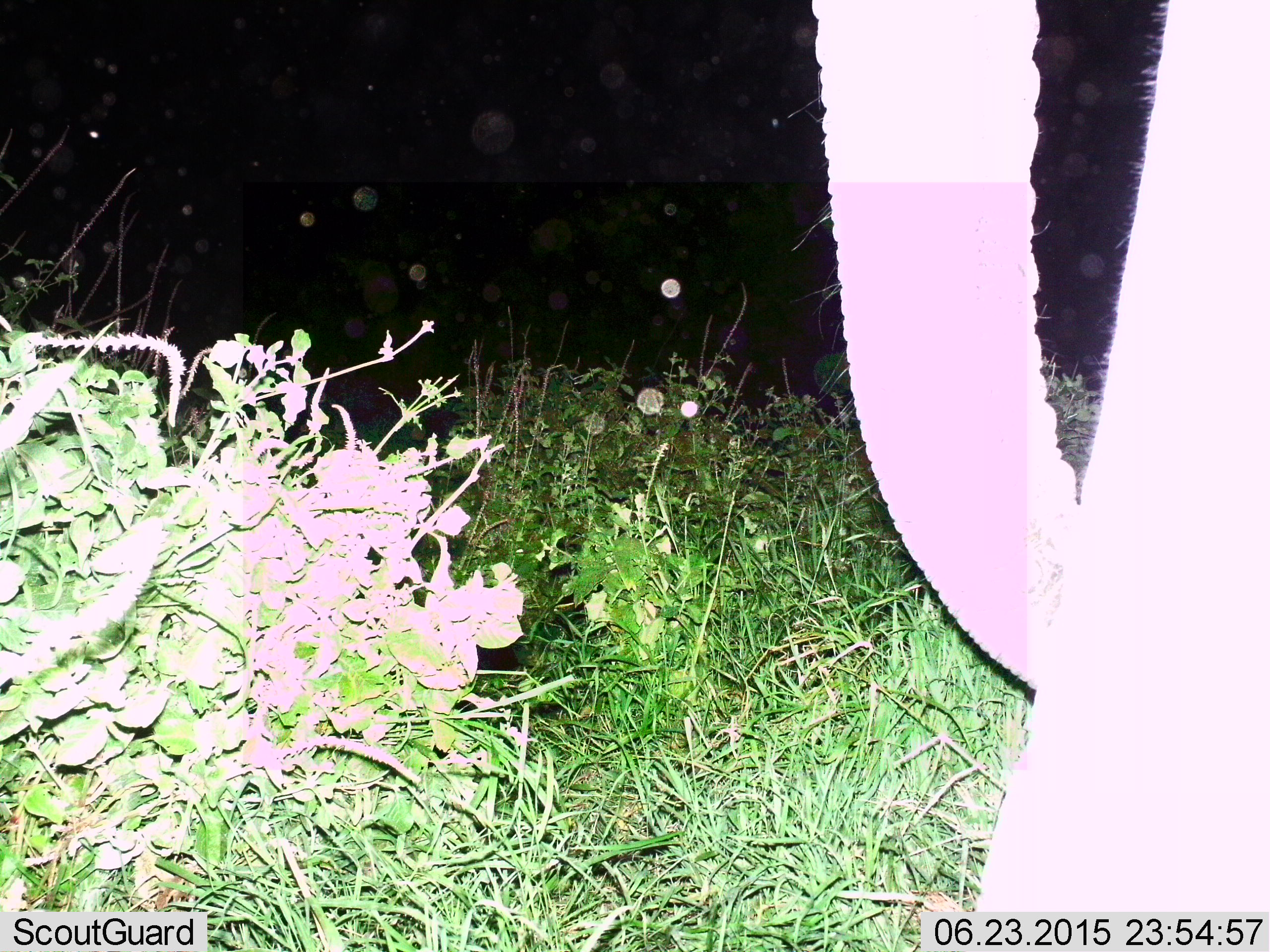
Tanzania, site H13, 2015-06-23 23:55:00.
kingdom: Animalia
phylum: Chordata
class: Mammalia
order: Proboscidea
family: Elephantidae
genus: Loxodonta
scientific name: Loxodonta africana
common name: african bush elephant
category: elephant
Elephant (african bush elephant) (Loxodonta africana), count 1. Behavior (volunteer vote fractions): standing 90%, resting 0%, moving 10%, interacting 0%. Young present (vote fraction): 0%. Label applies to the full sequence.